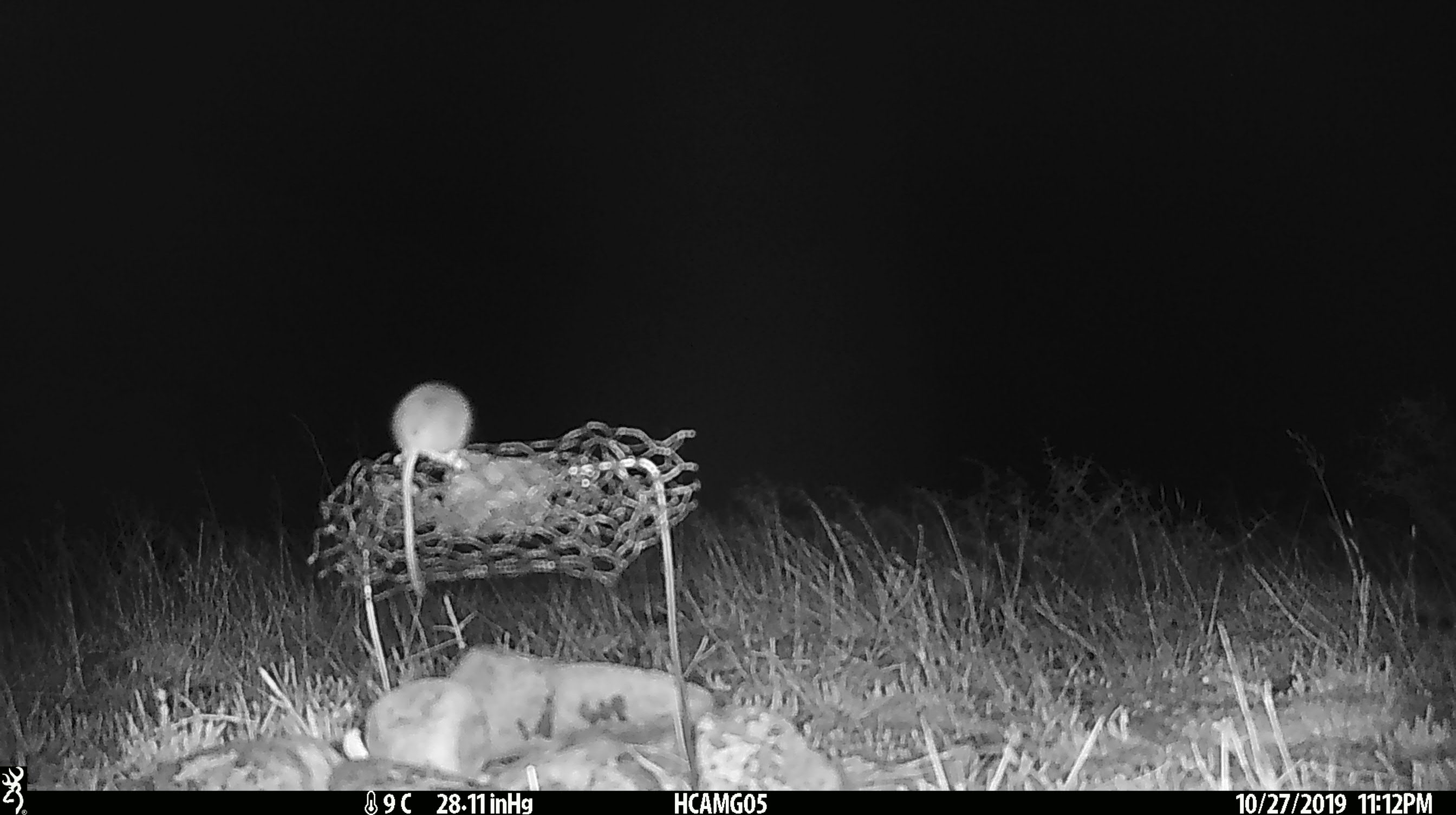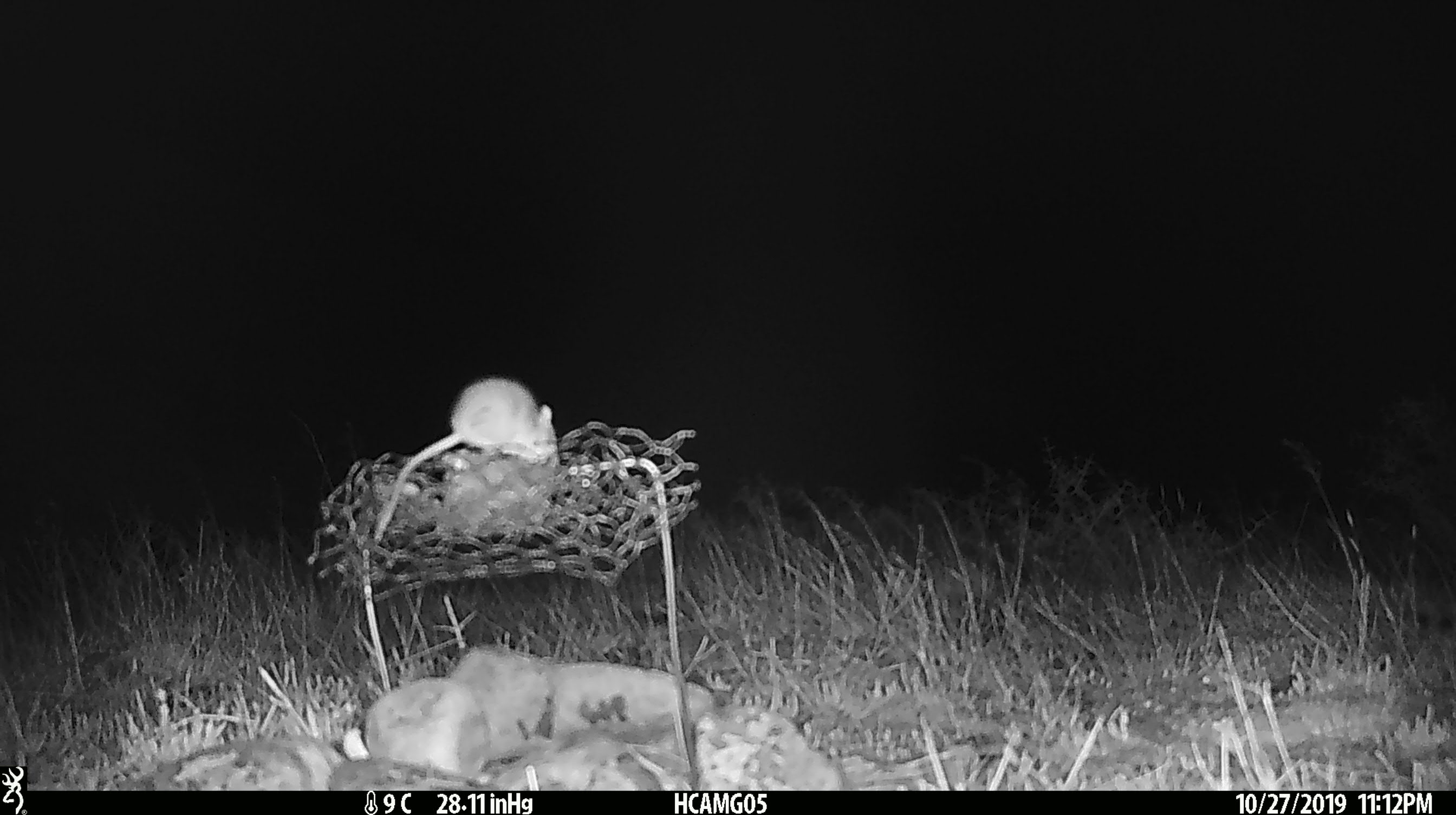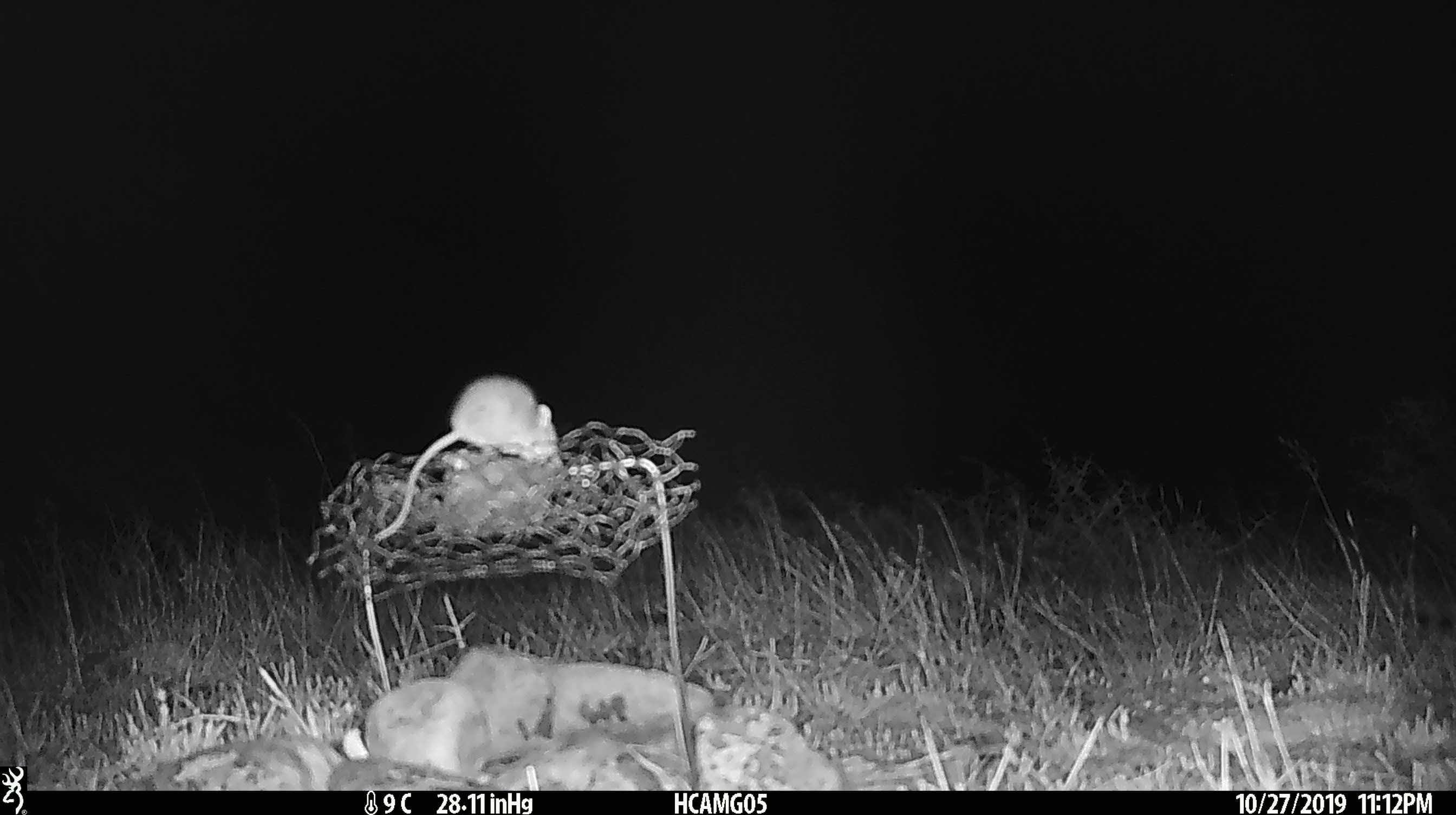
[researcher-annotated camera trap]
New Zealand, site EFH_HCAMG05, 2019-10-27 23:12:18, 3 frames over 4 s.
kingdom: Animalia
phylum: Chordata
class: Mammalia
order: Rodentia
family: Muridae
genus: Mus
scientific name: Mus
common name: mouse